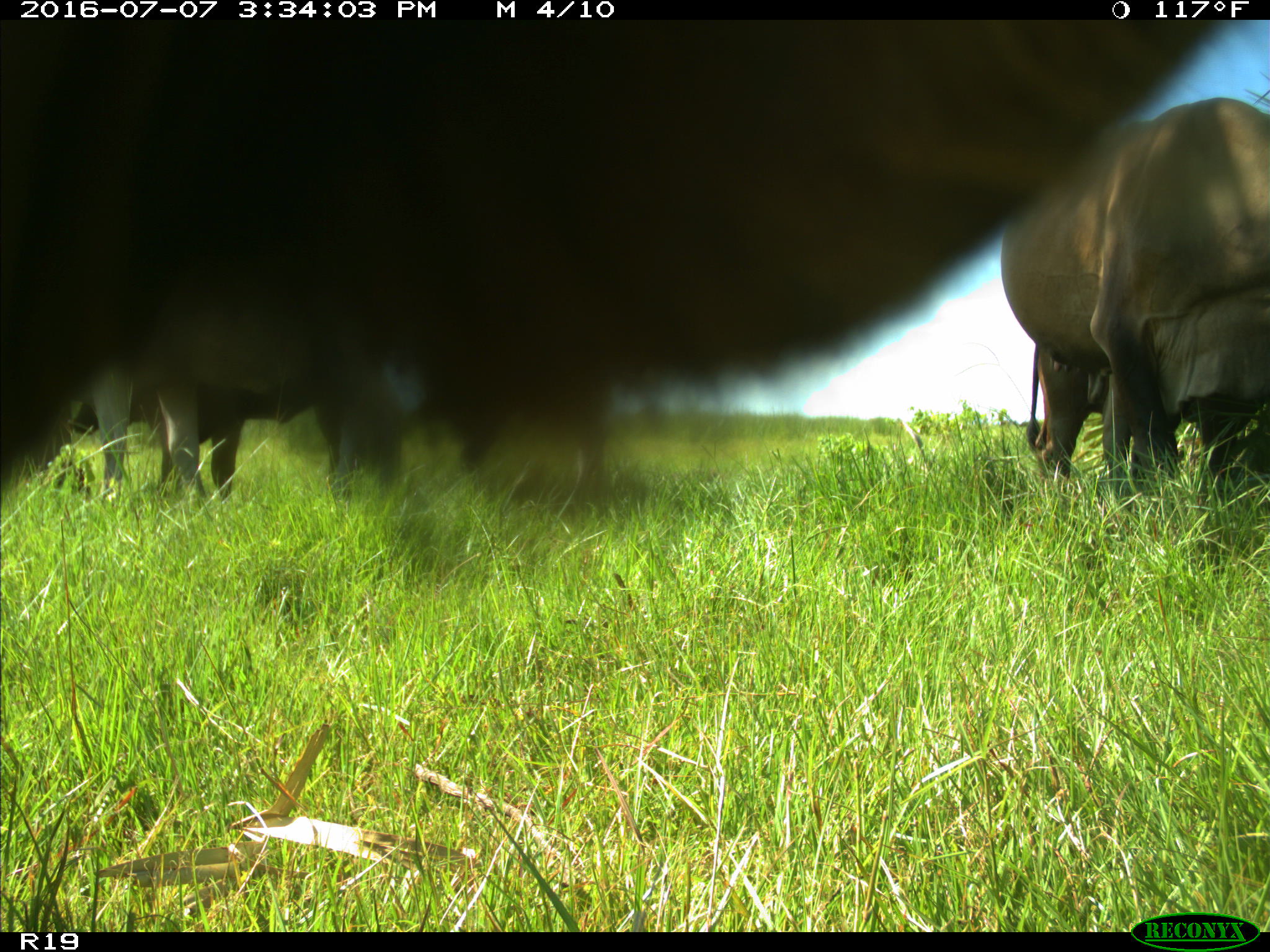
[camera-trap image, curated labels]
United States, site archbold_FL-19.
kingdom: Animalia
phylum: Chordata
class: Mammalia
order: Artiodactyla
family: Bovidae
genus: Bos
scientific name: Bos taurus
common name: domestic cow